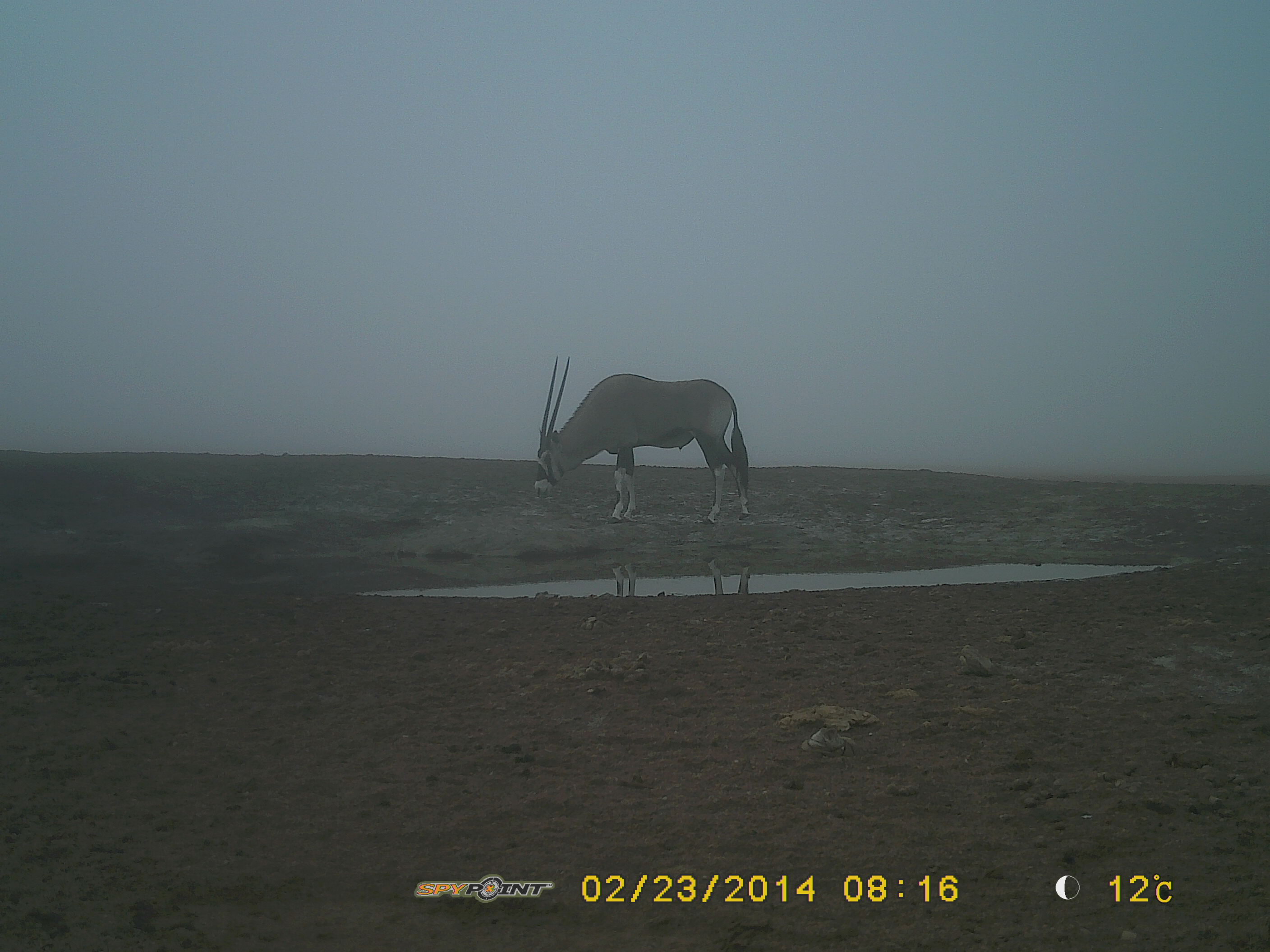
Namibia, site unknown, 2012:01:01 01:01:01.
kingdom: Animalia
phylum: Chordata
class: Mammalia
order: Artiodactyla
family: Bovidae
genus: Oryx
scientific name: Oryx gazella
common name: gemsbok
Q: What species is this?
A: Oryx gazella (gemsbok).